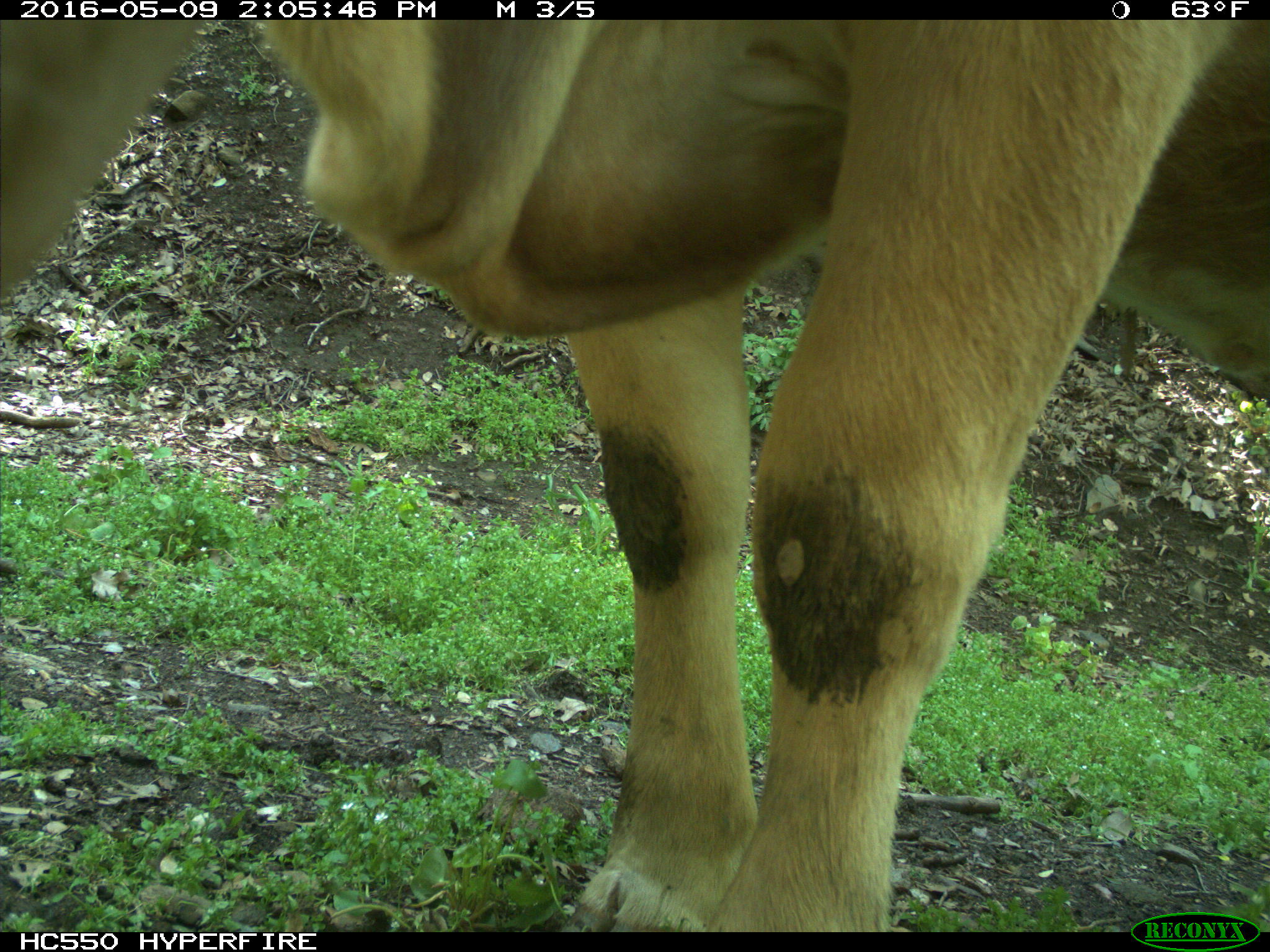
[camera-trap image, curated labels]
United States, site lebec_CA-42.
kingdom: Animalia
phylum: Chordata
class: Mammalia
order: Artiodactyla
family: Bovidae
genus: Bos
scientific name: Bos taurus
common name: domestic cow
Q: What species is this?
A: Bos taurus (domestic cow).